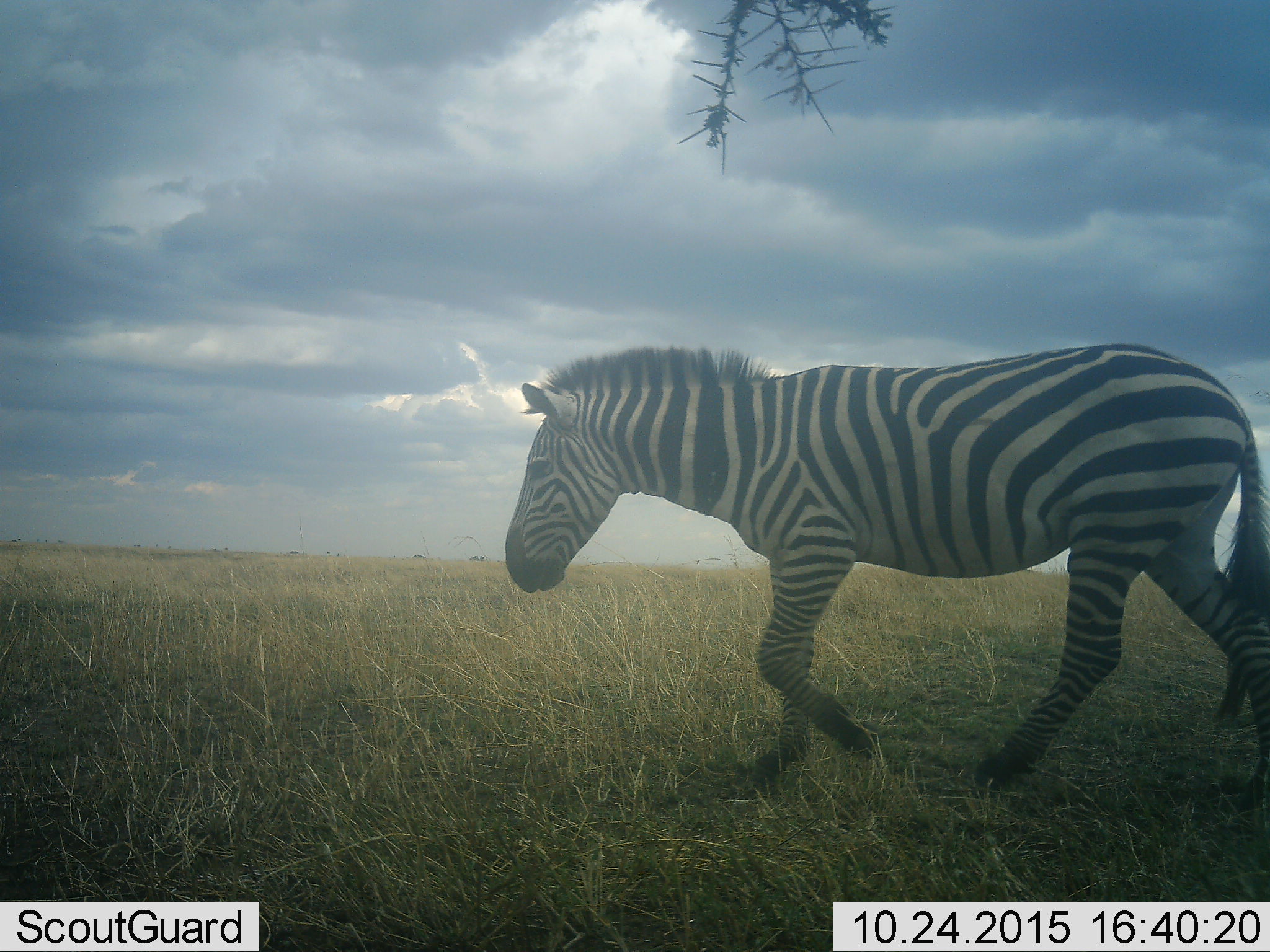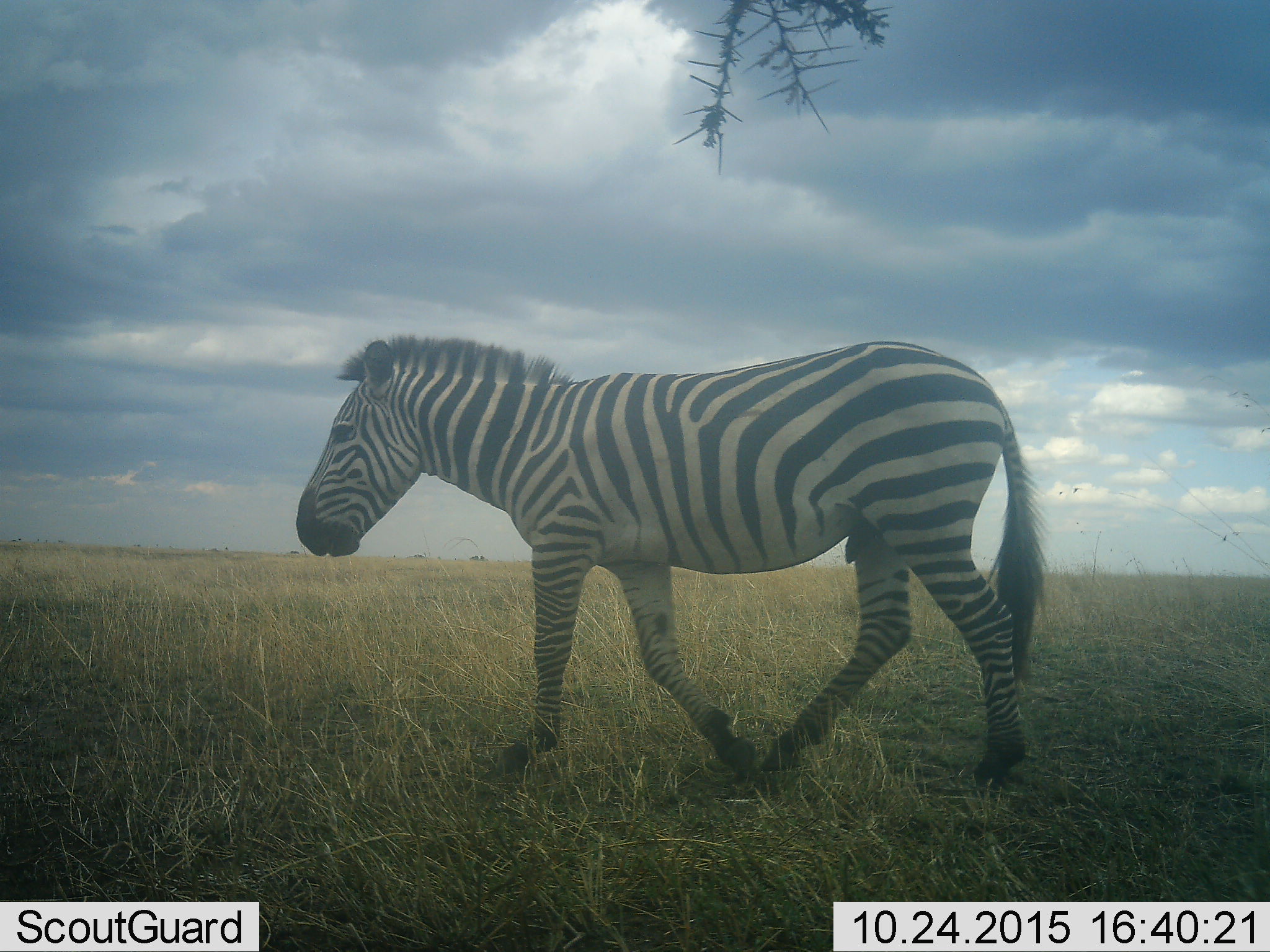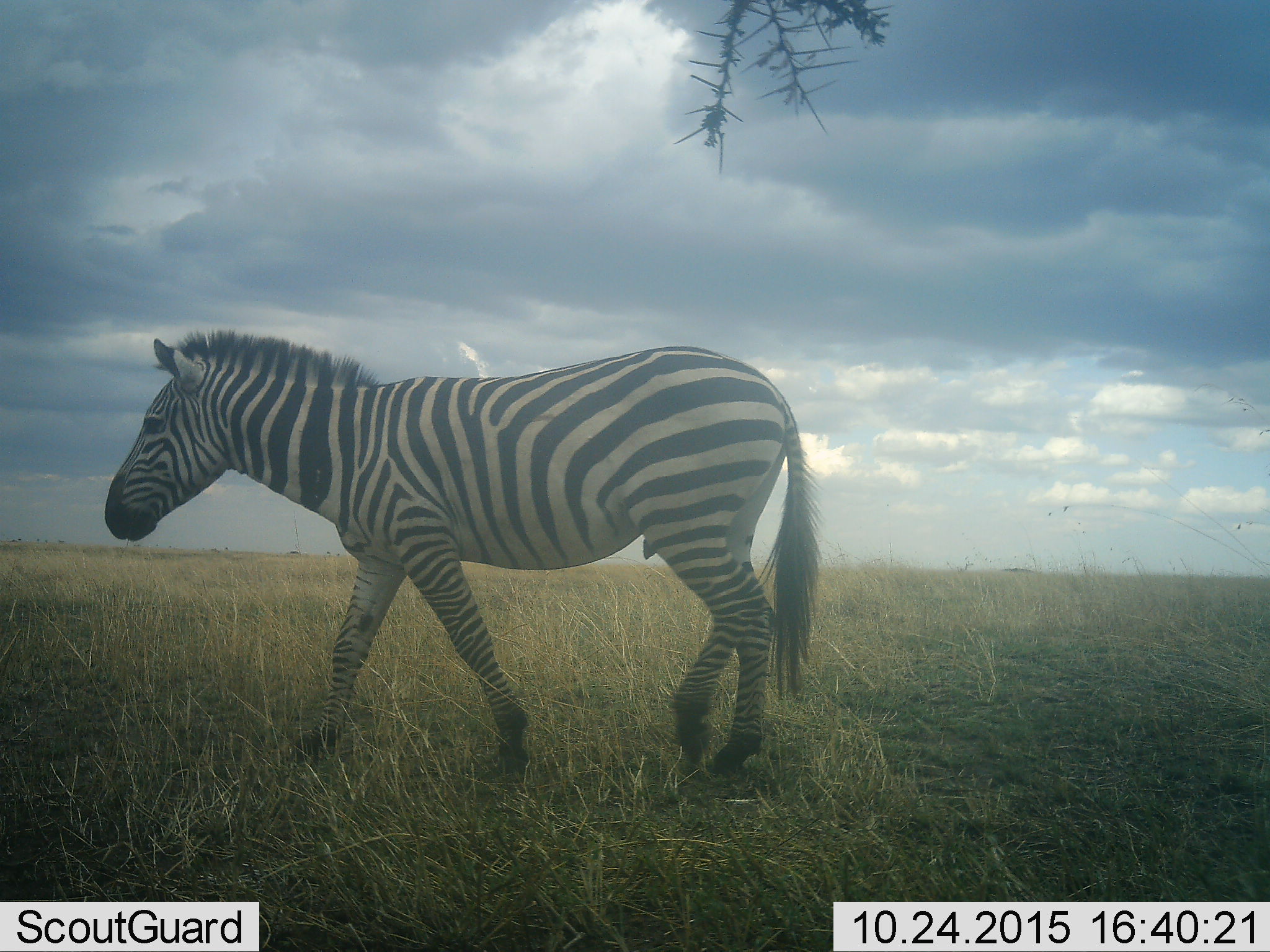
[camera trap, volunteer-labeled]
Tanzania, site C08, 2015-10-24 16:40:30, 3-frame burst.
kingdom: Animalia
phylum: Chordata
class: Mammalia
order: Perissodactyla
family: Equidae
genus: Equus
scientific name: Equus quagga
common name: plains zebra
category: zebra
Zebra (plains zebra) (Equus quagga), count 1. Behavior (volunteer vote fractions): standing 0%, resting 0%, moving 100%, interacting 0%. Young present (vote fraction): 0%. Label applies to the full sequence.